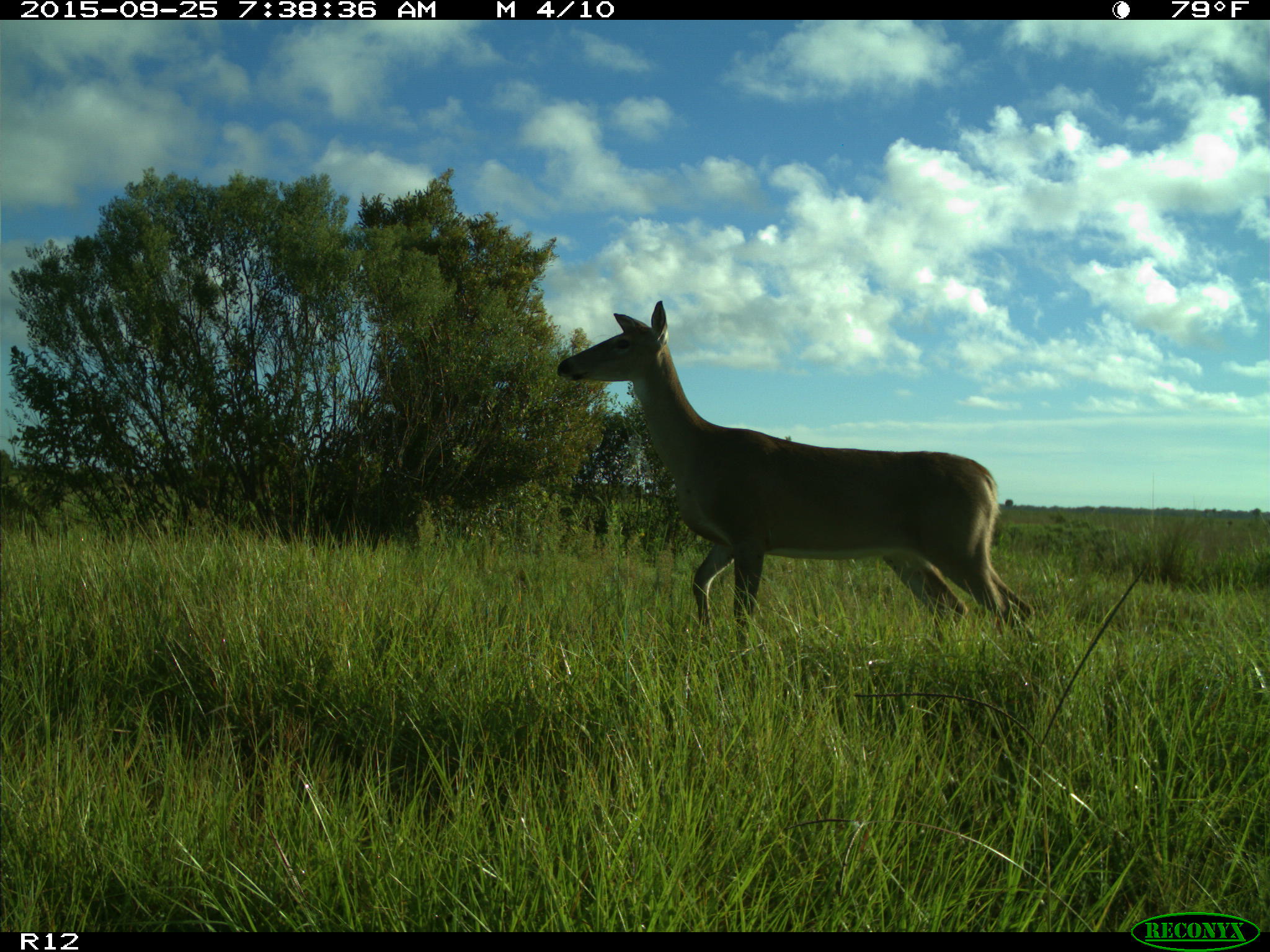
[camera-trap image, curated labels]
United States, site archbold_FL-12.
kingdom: Animalia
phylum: Chordata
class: Mammalia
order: Artiodactyla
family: Cervidae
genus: Odocoileus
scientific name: Odocoileus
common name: deer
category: unidentified deer